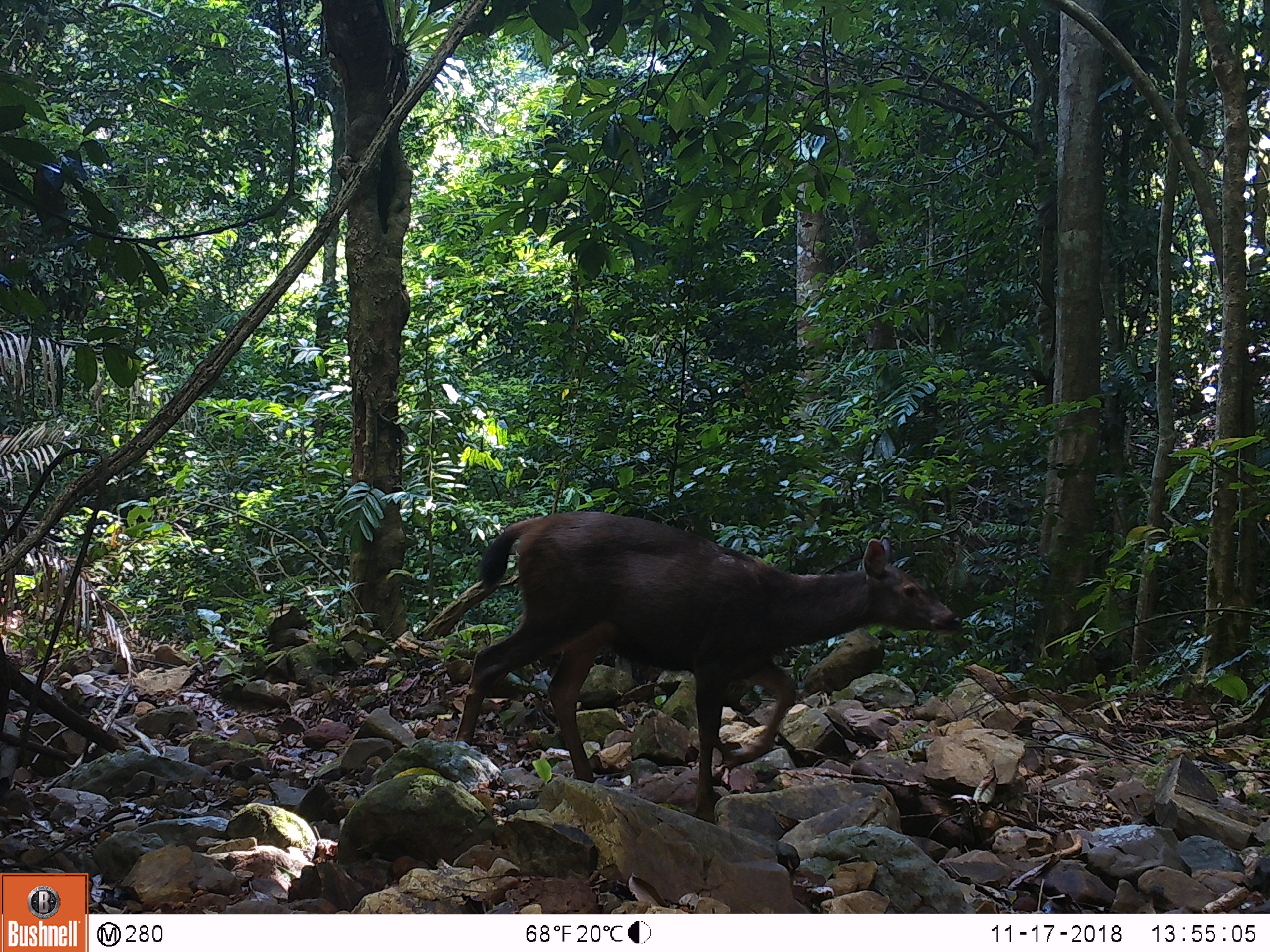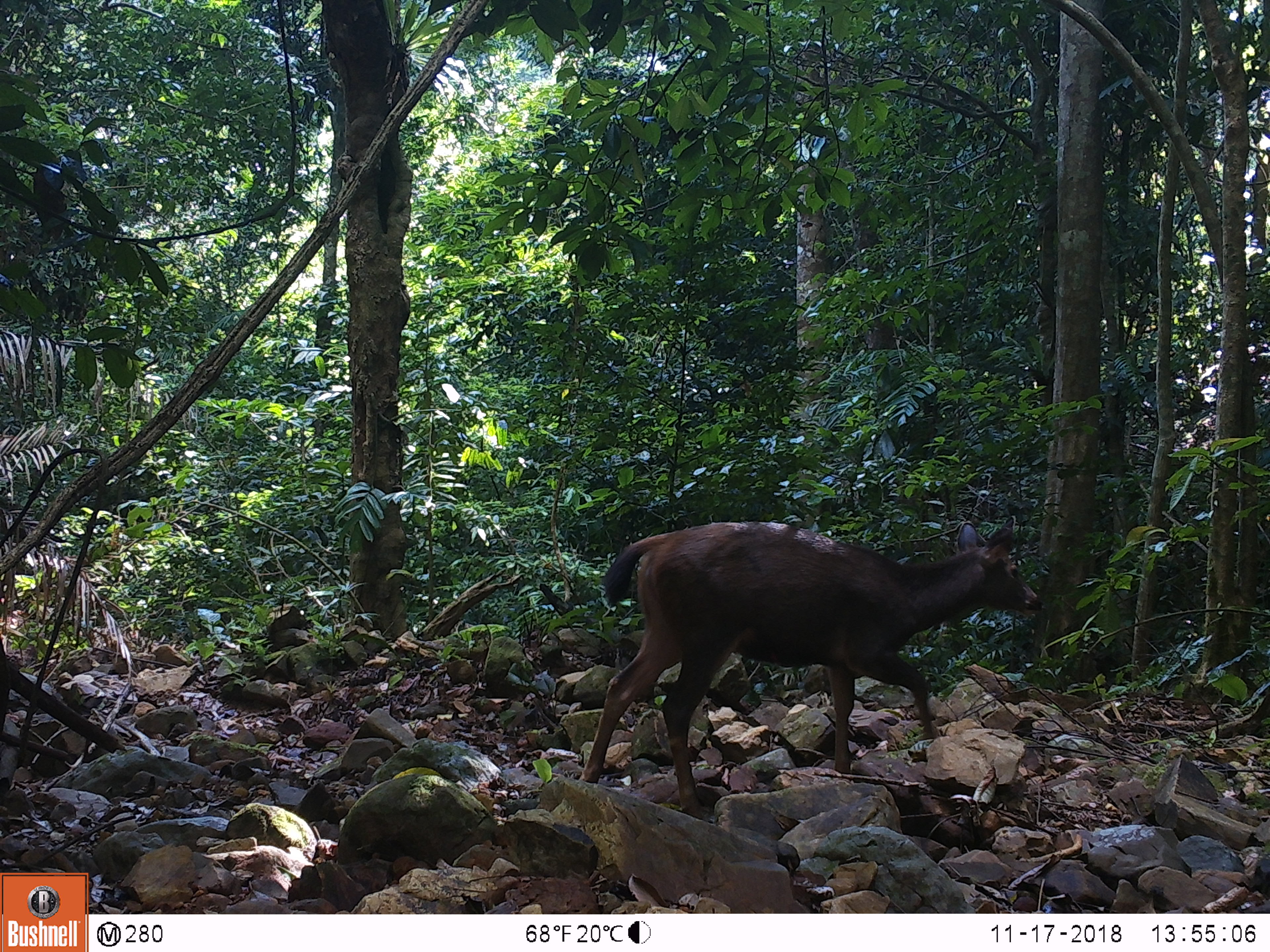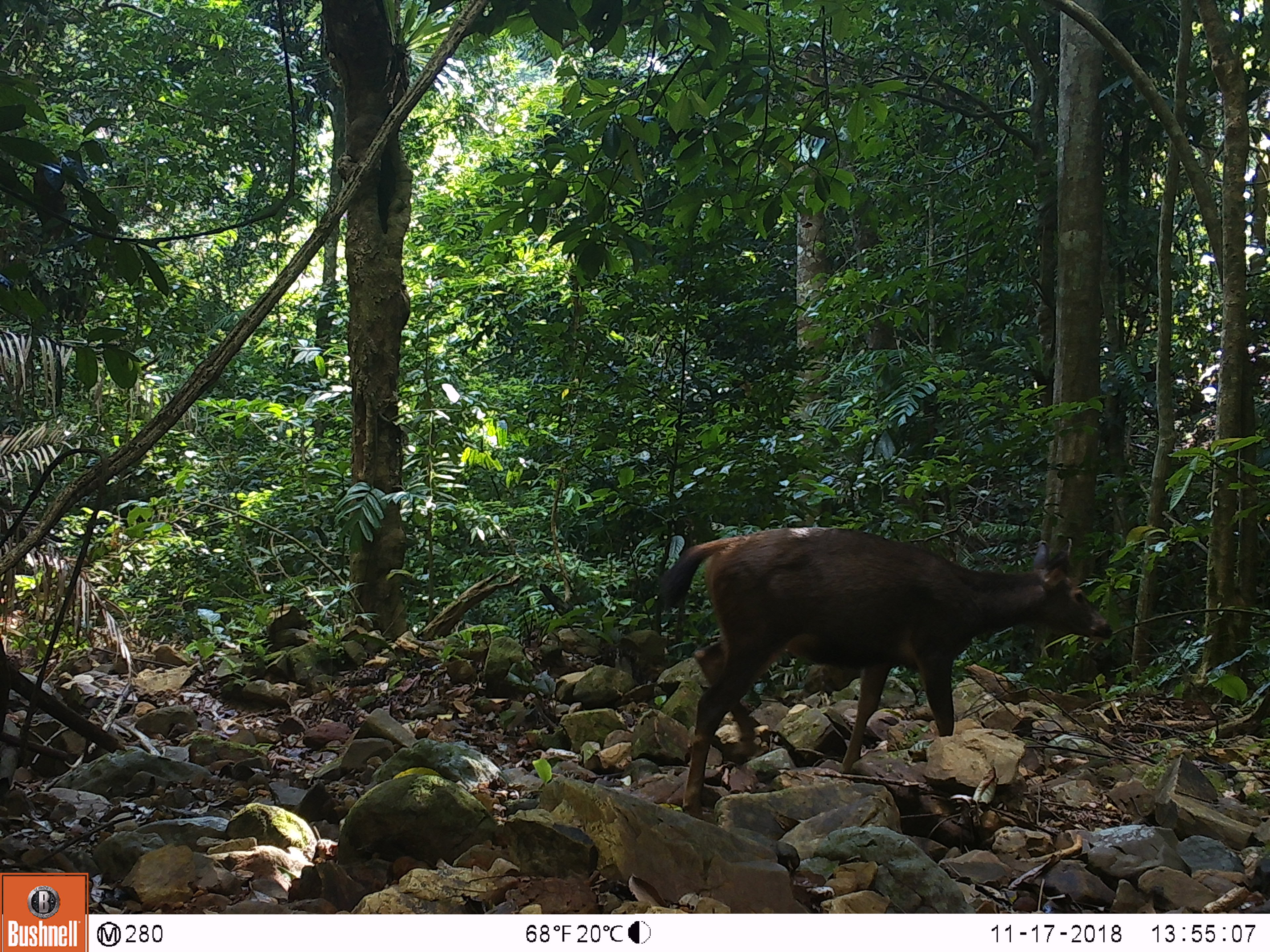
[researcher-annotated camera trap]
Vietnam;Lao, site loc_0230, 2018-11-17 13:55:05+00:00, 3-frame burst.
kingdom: Animalia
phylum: Chordata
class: Mammalia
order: Artiodactyla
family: Cervidae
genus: Rusa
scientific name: Rusa unicolor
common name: sambar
Sambar (Rusa unicolor). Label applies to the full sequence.